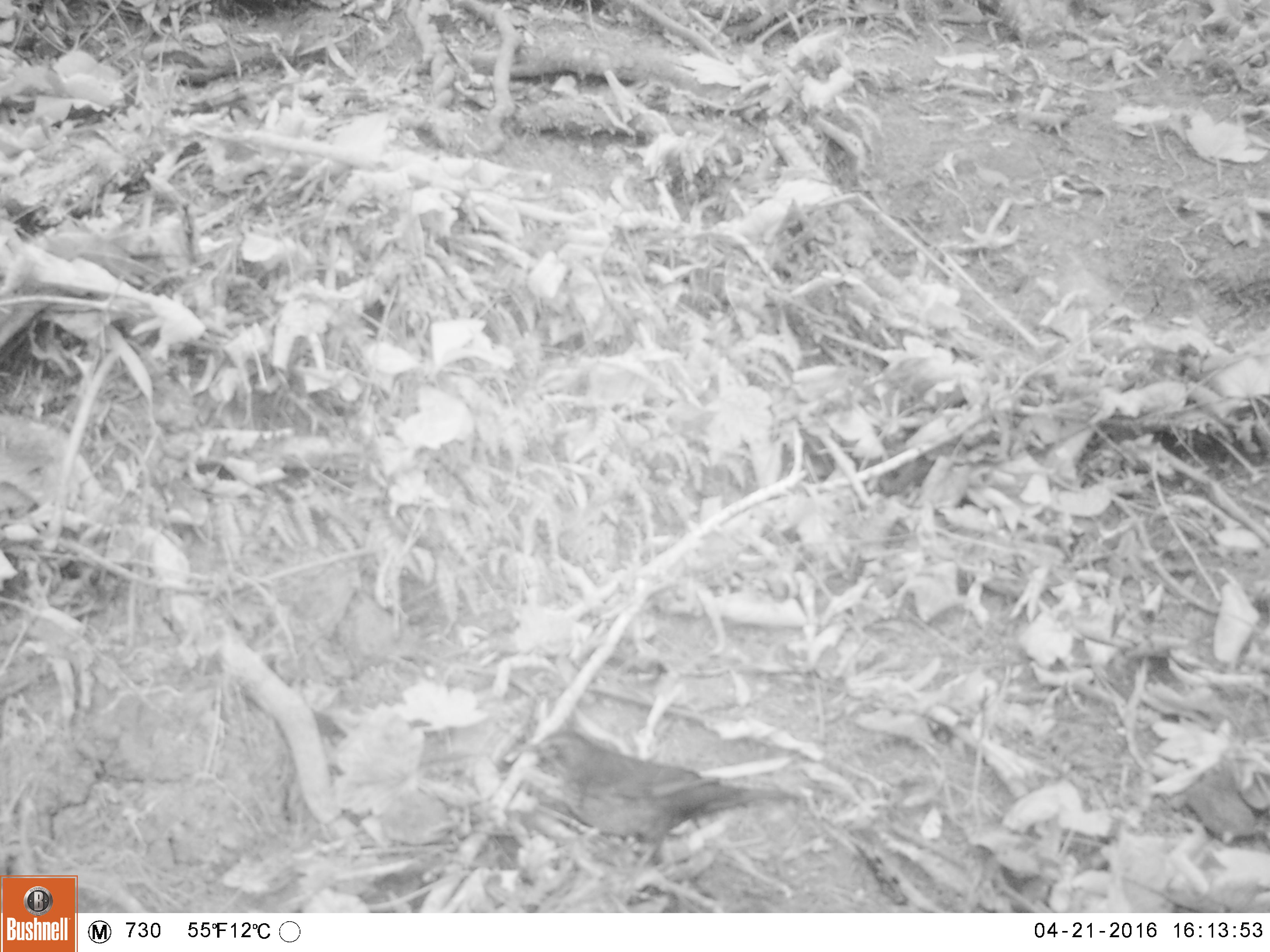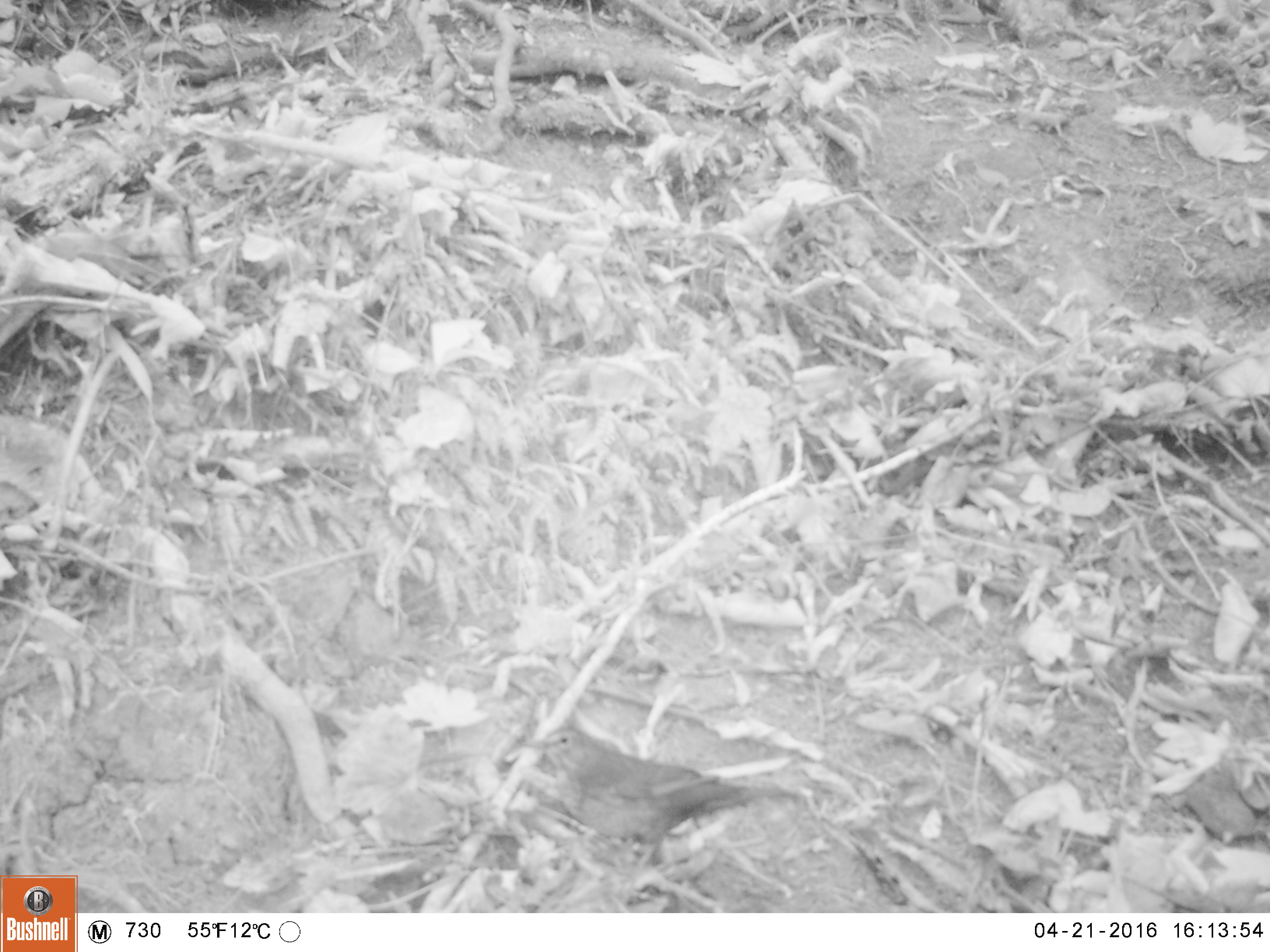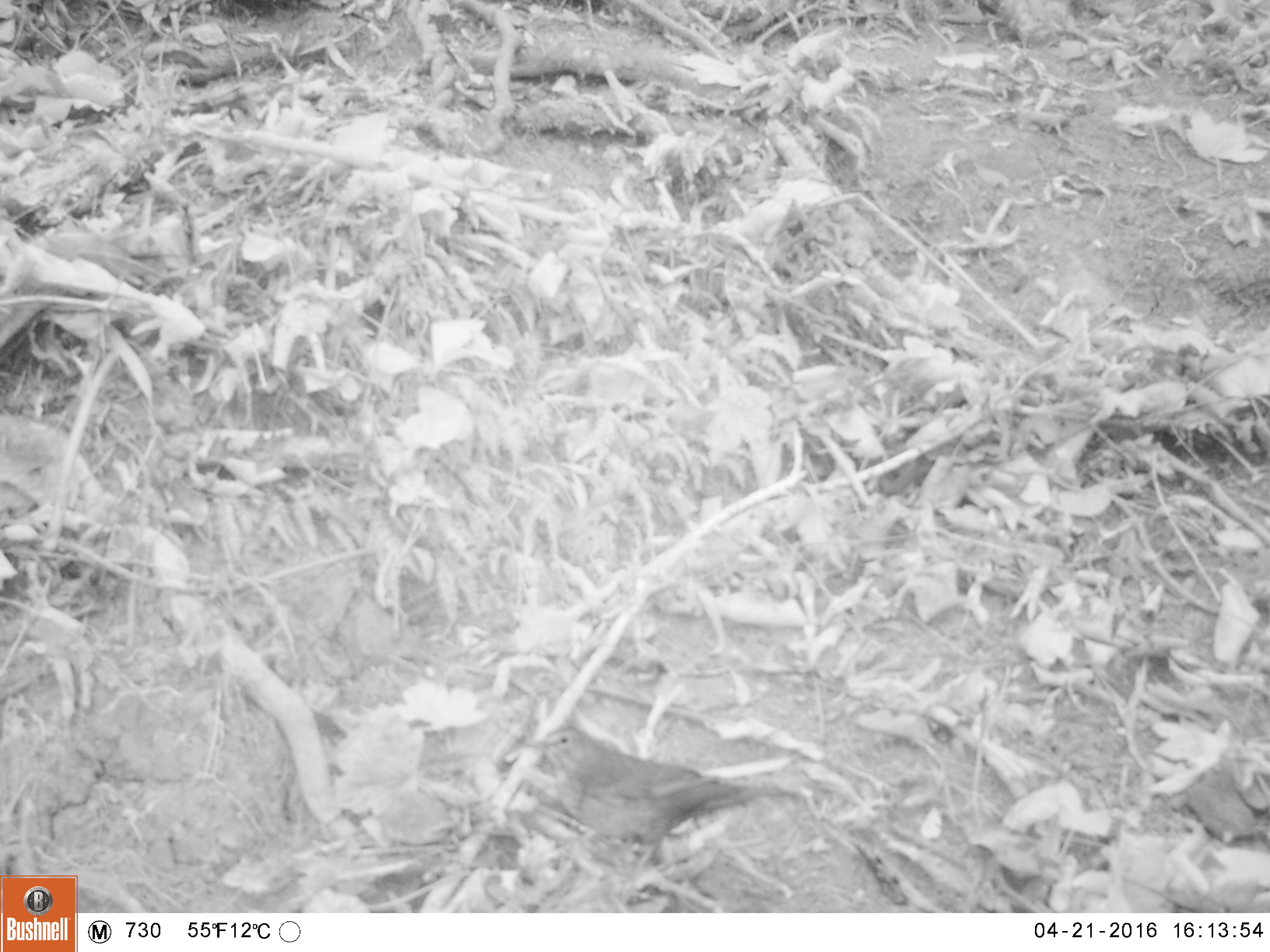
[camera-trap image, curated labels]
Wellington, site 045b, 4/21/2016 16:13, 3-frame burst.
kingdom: Animalia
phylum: Chordata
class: Aves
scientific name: Aves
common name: bird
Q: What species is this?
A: Bird (Aves).